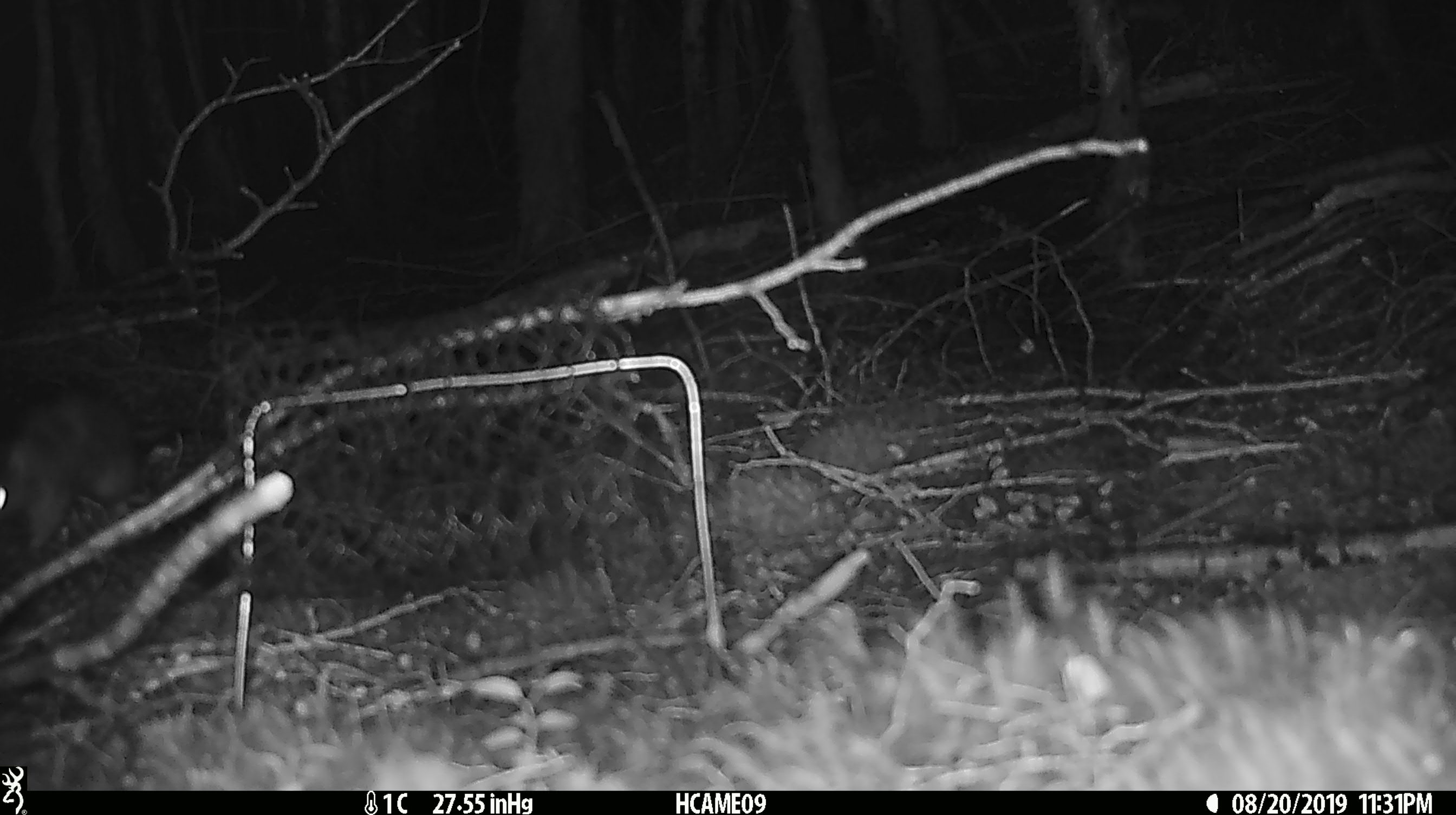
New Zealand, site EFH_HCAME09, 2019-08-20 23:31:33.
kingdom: Animalia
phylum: Chordata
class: Mammalia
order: Rodentia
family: Muridae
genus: Rattus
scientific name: Rattus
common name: rat